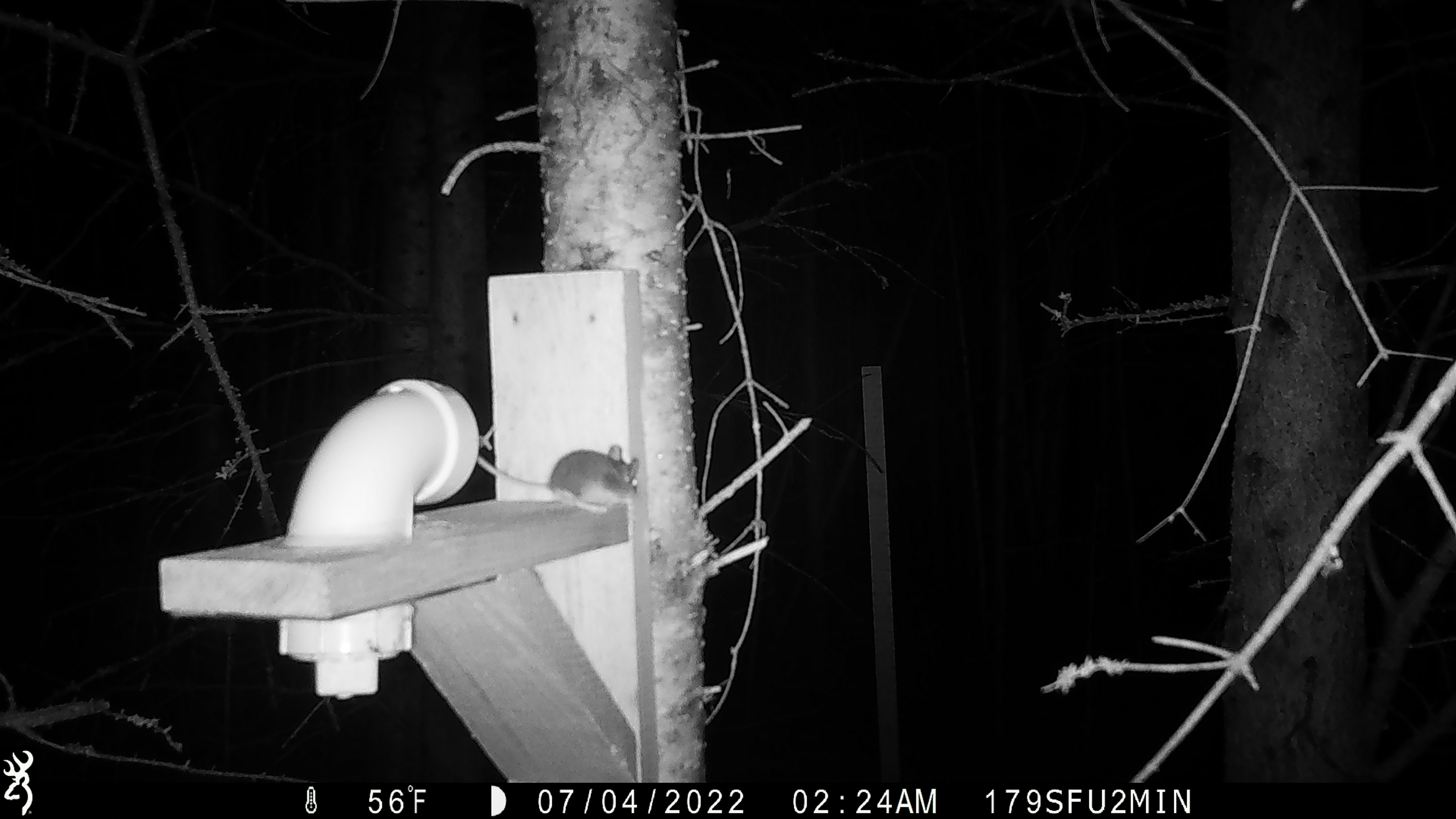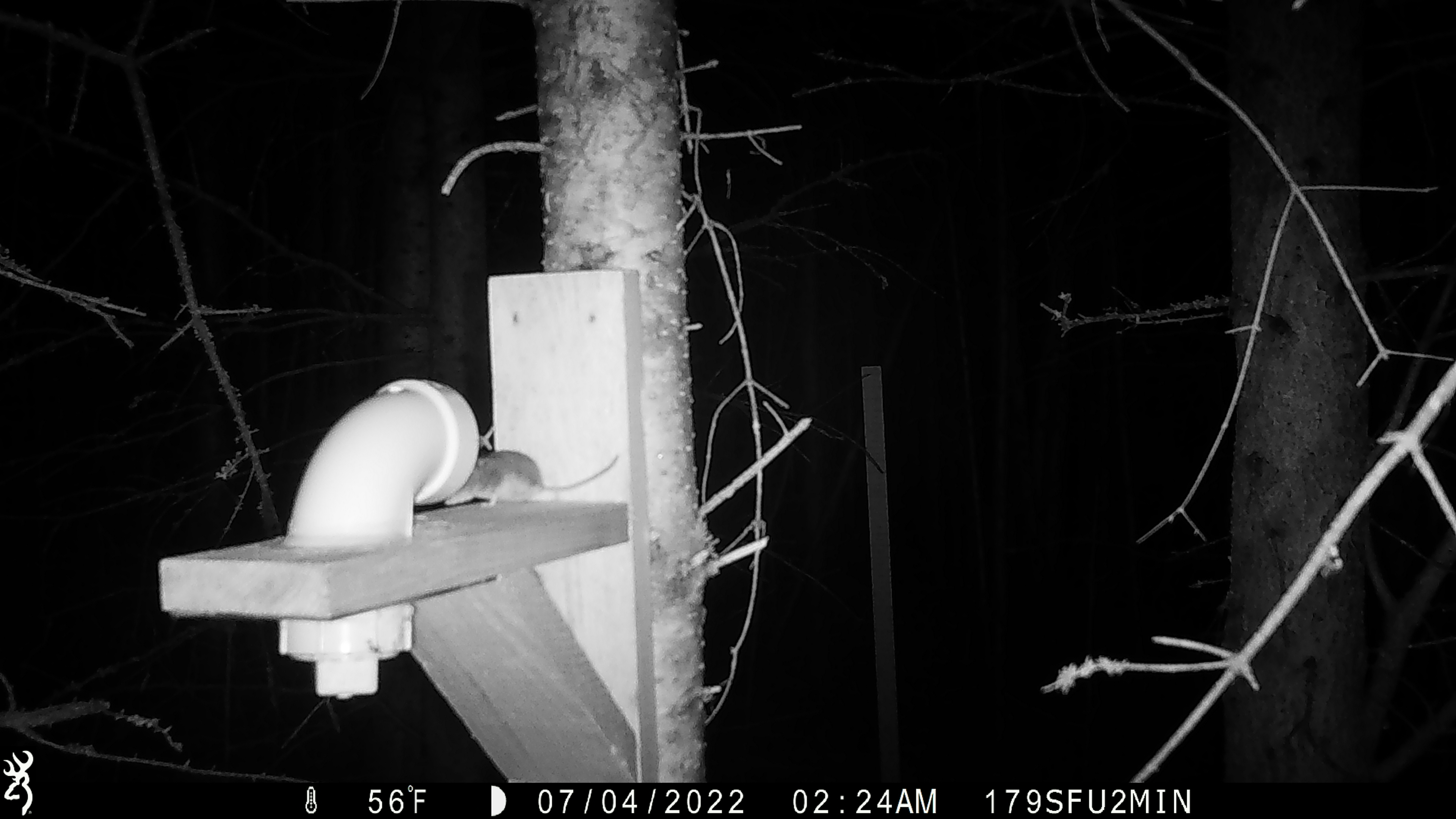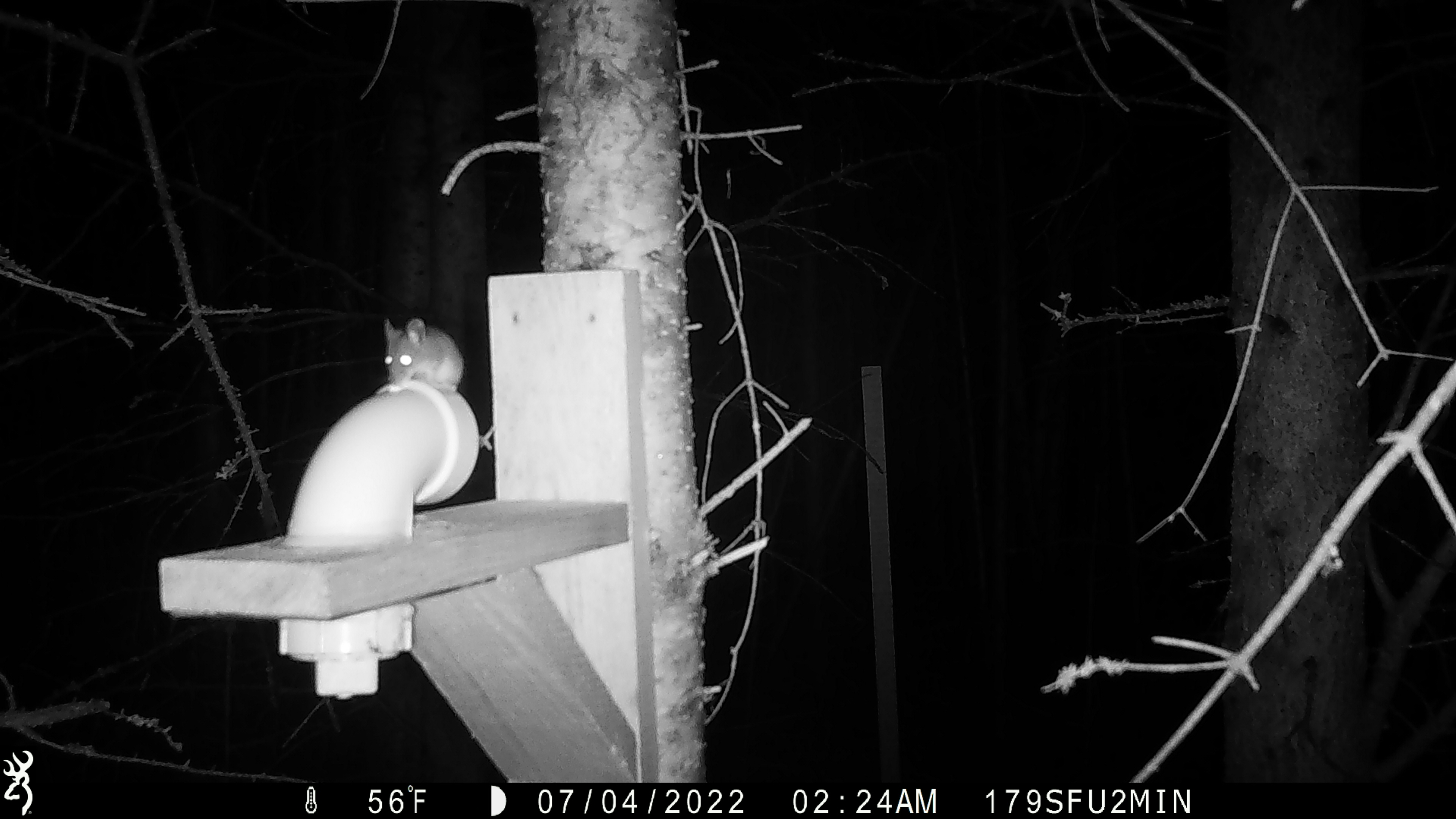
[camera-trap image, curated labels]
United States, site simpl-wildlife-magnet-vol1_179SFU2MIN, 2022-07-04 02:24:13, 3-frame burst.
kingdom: Animalia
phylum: Chordata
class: Mammalia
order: Rodentia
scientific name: Rodentia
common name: mouse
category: mouse sp.